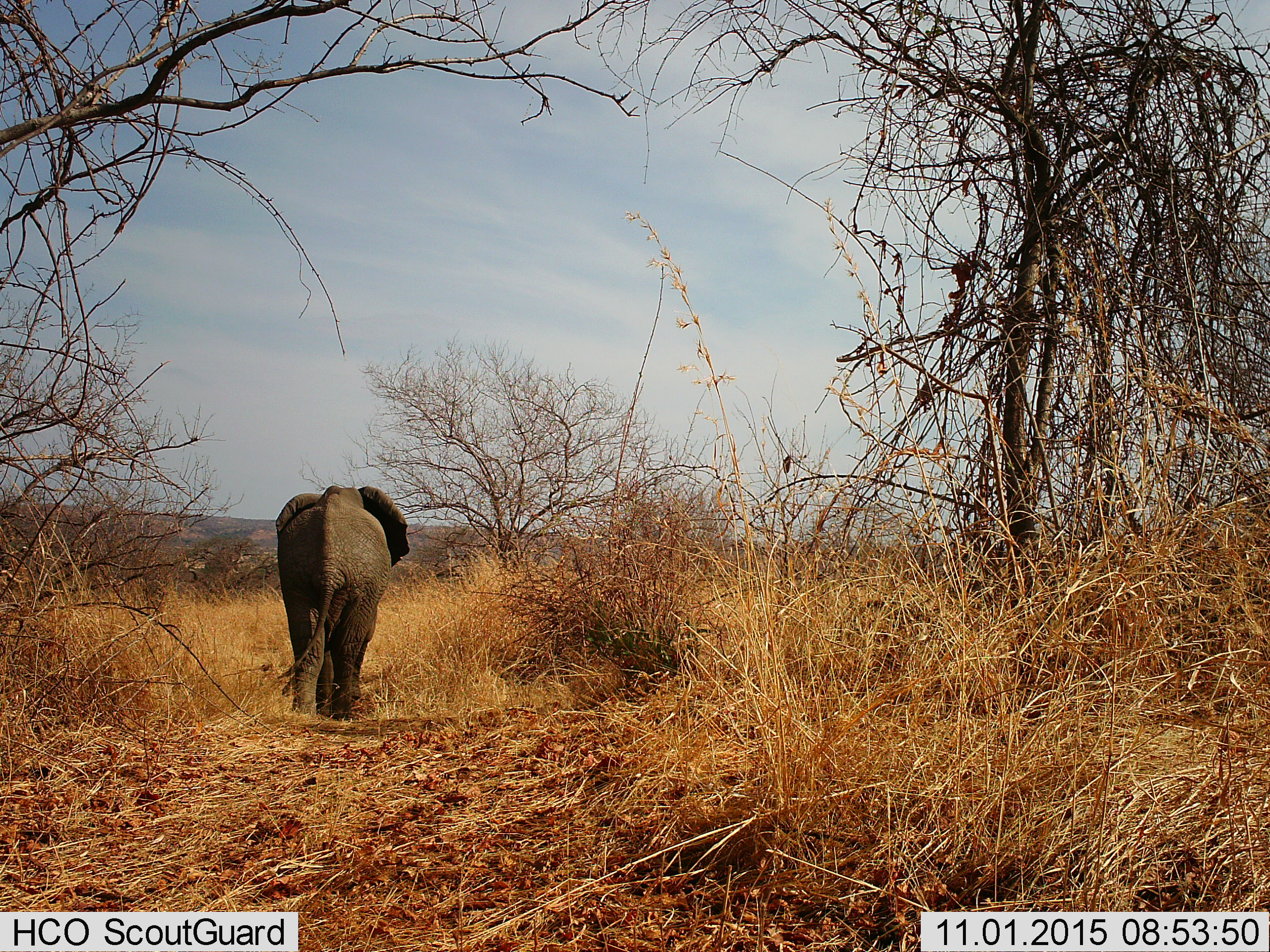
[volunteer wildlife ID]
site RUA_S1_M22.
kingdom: Animalia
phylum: Chordata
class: Mammalia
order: Proboscidea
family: Elephantidae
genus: Loxodonta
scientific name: Loxodonta africana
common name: african bush elephant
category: elephant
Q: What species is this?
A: Elephant (african bush elephant) (Loxodonta africana).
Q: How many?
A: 1.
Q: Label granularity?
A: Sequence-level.